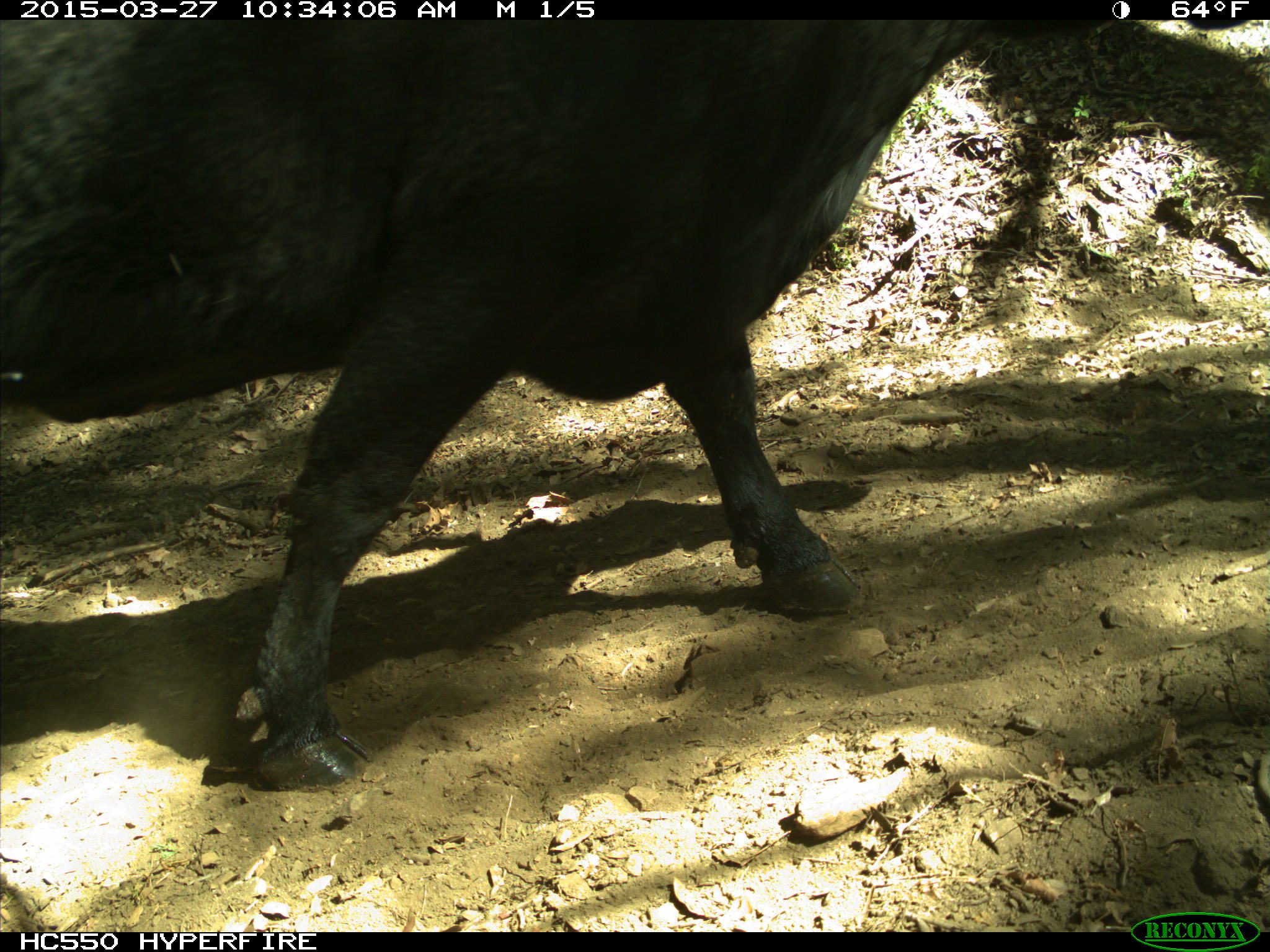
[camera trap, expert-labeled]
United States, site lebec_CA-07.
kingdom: Animalia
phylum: Chordata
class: Mammalia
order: Artiodactyla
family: Bovidae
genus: Bos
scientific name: Bos taurus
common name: domestic cow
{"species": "Bos taurus (domestic cow)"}